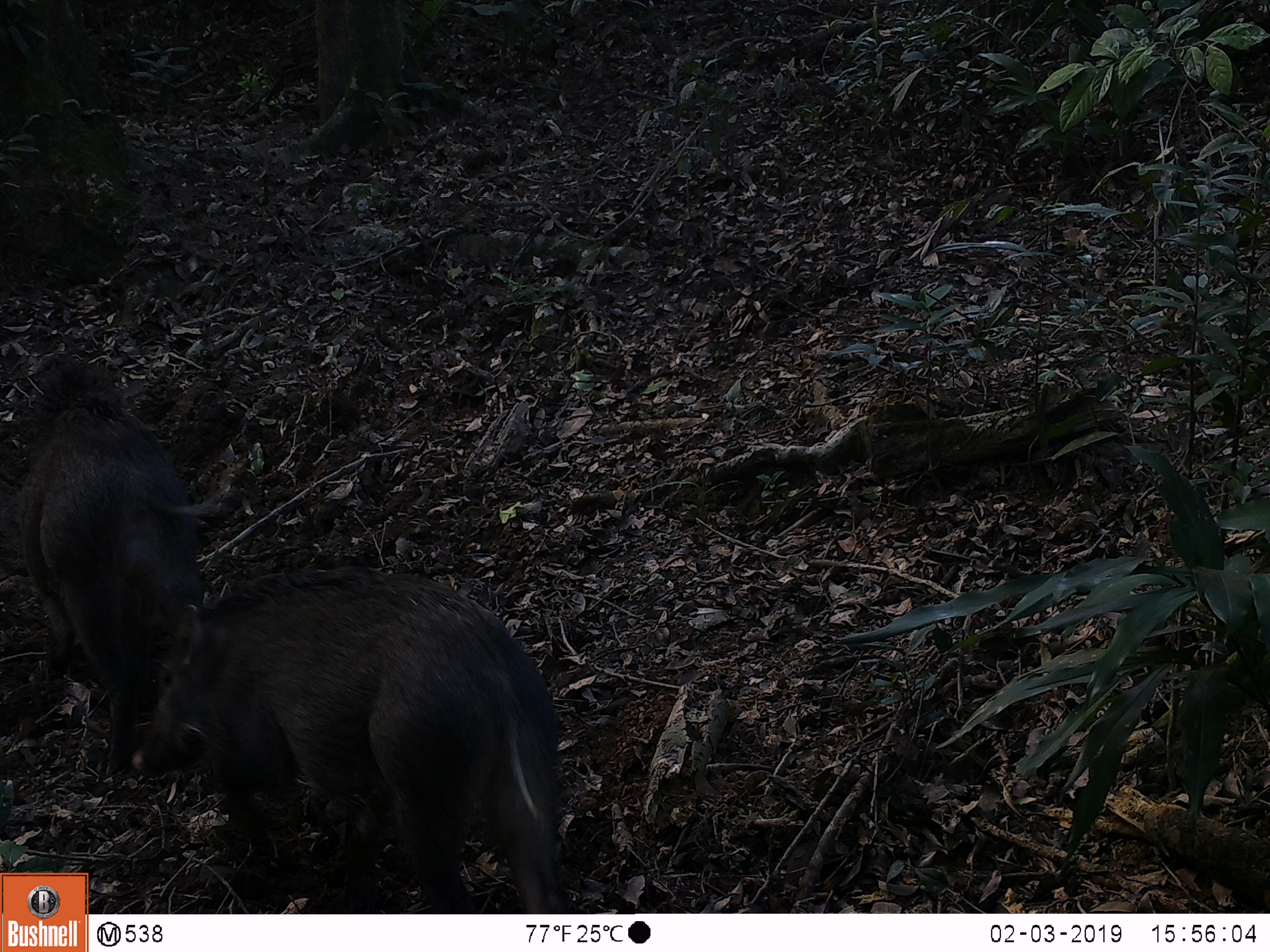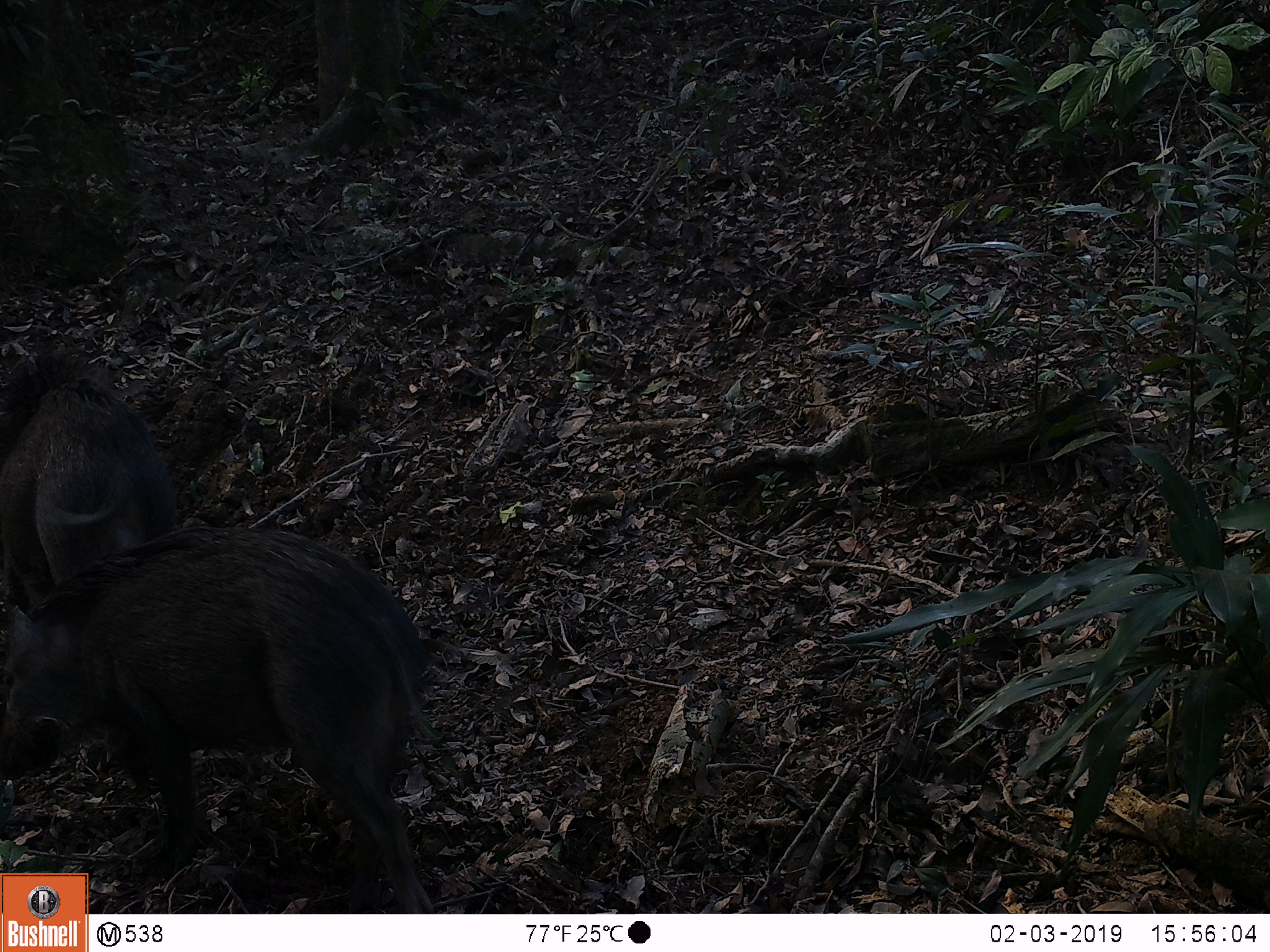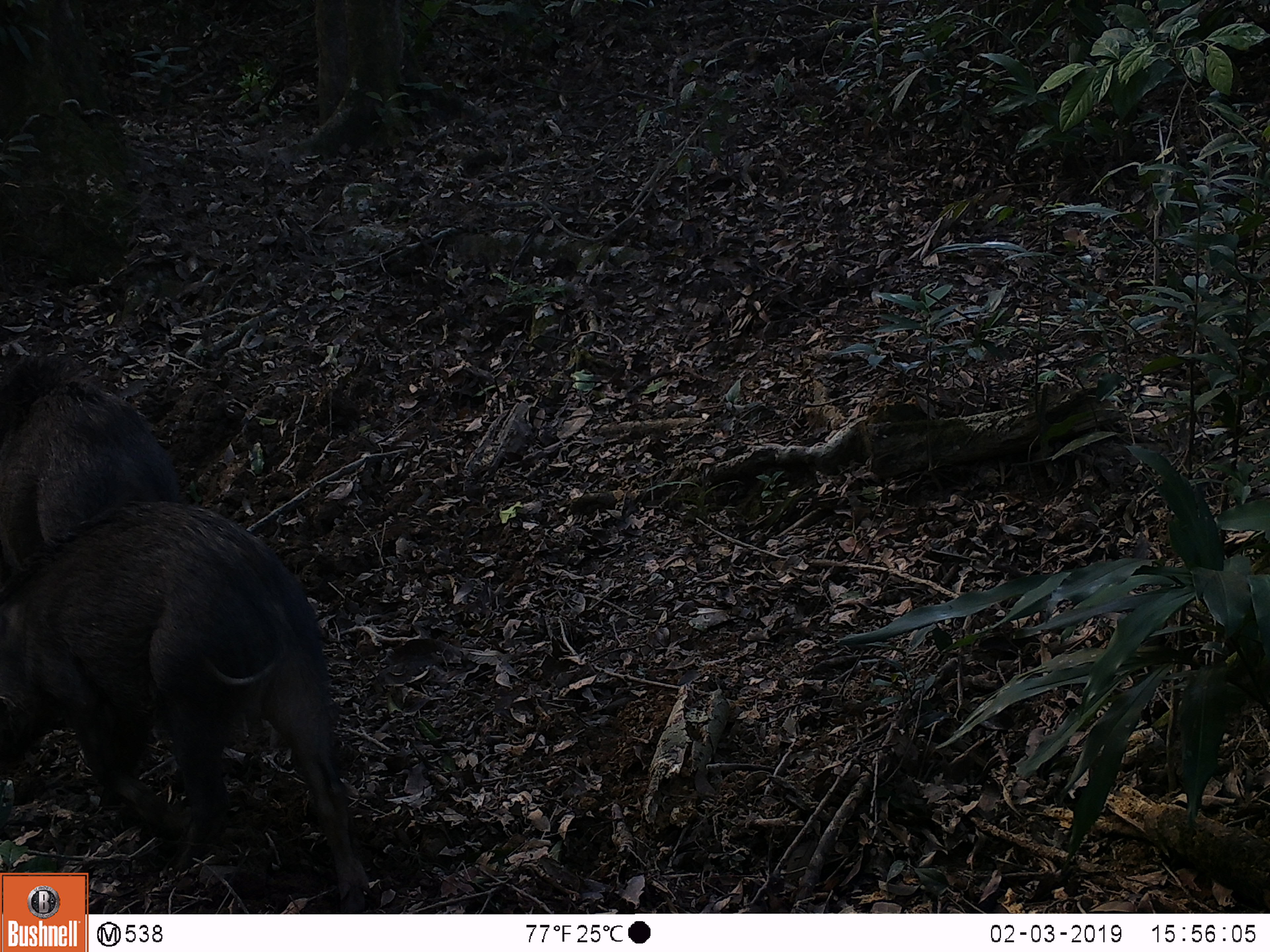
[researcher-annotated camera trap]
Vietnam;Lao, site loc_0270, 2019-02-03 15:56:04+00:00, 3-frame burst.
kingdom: Animalia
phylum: Chordata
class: Mammalia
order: Artiodactyla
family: Suidae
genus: Sus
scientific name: Sus scrofa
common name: eurasian wild pig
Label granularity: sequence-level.